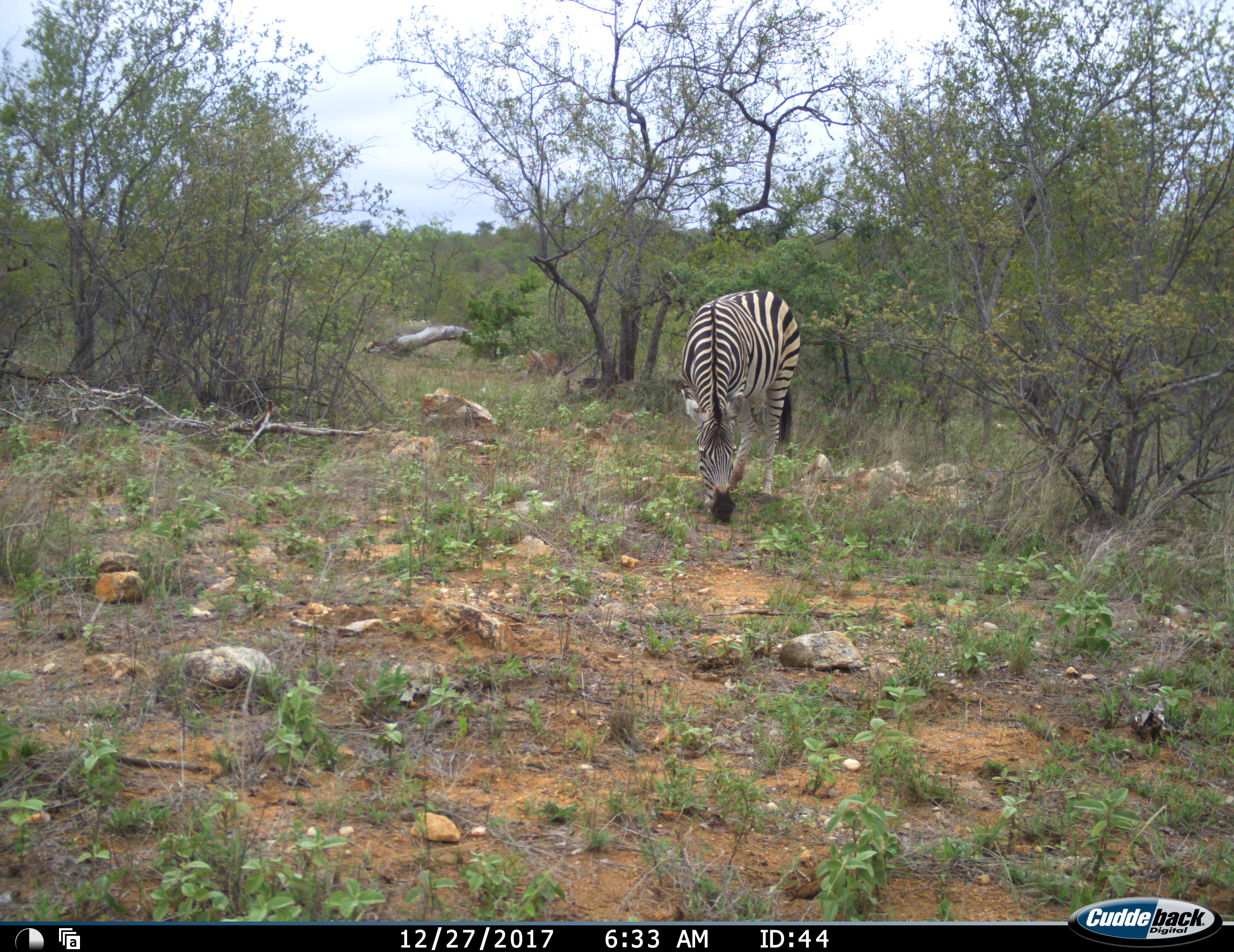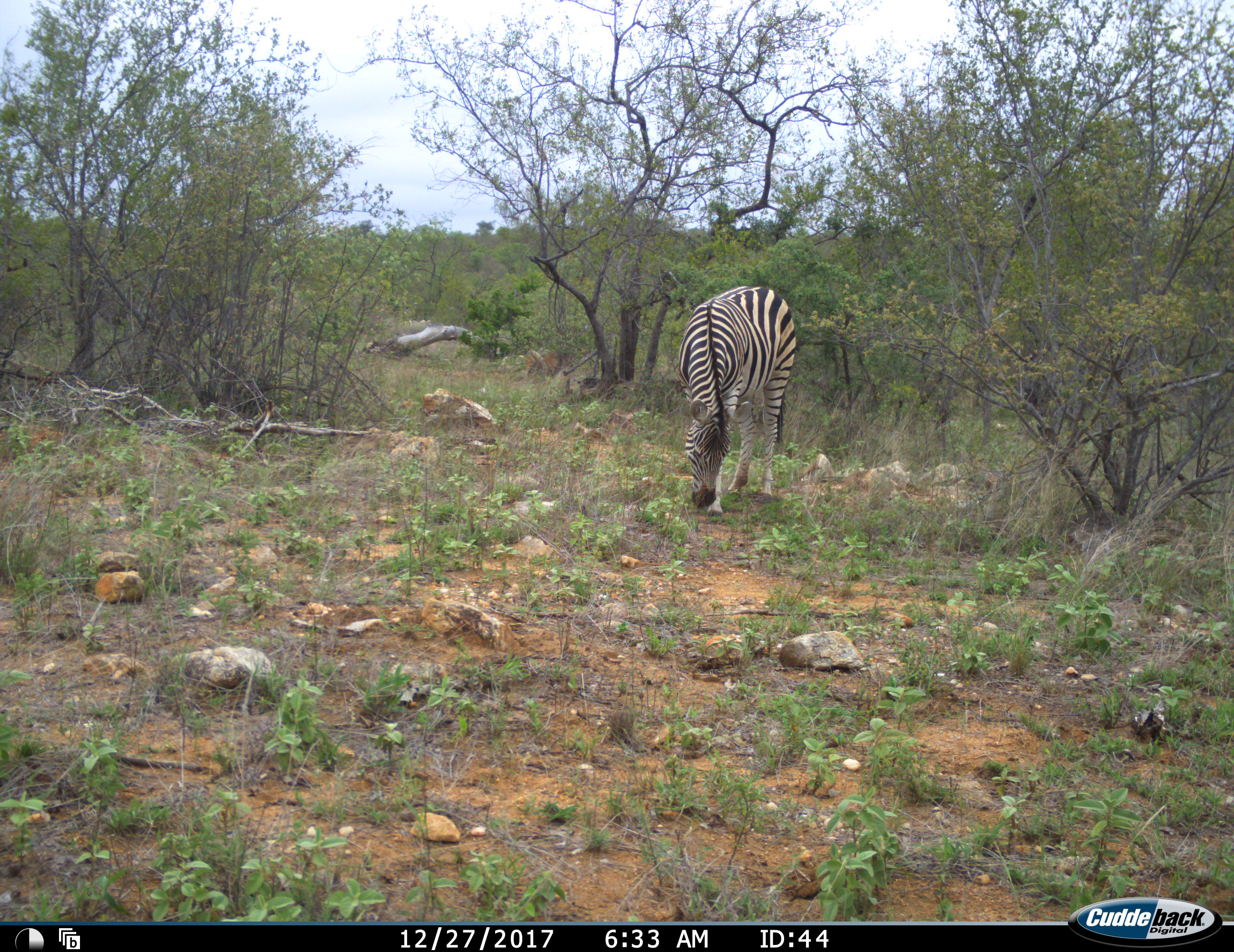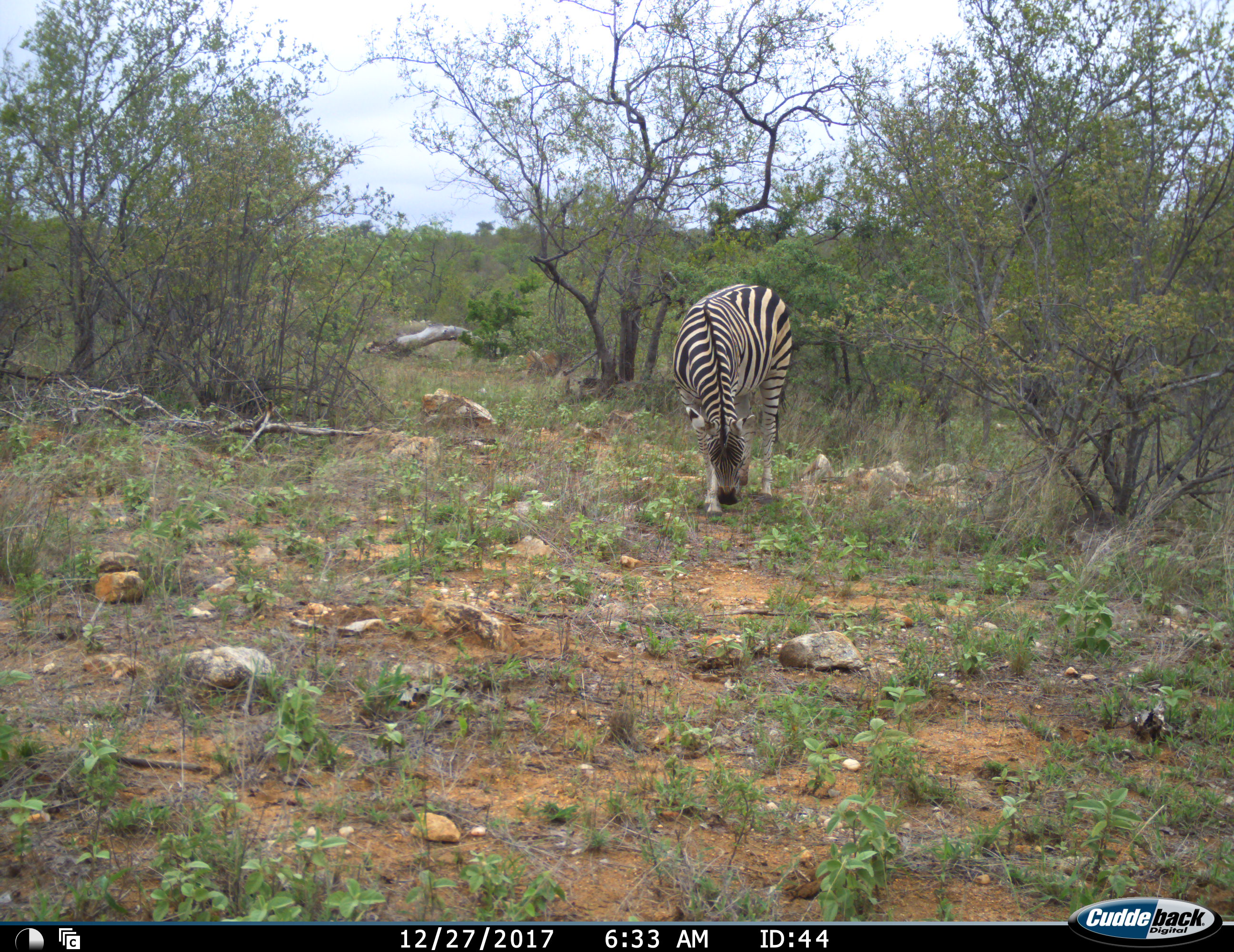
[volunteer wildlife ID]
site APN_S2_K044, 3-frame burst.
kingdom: Animalia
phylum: Chordata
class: Mammalia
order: Perissodactyla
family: Equidae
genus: Equus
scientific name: Equus quagga burchellii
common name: burchell's zebra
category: zebraburchells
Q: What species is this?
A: Zebraburchells (burchell's zebra) (Equus quagga burchellii).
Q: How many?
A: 1.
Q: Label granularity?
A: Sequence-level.